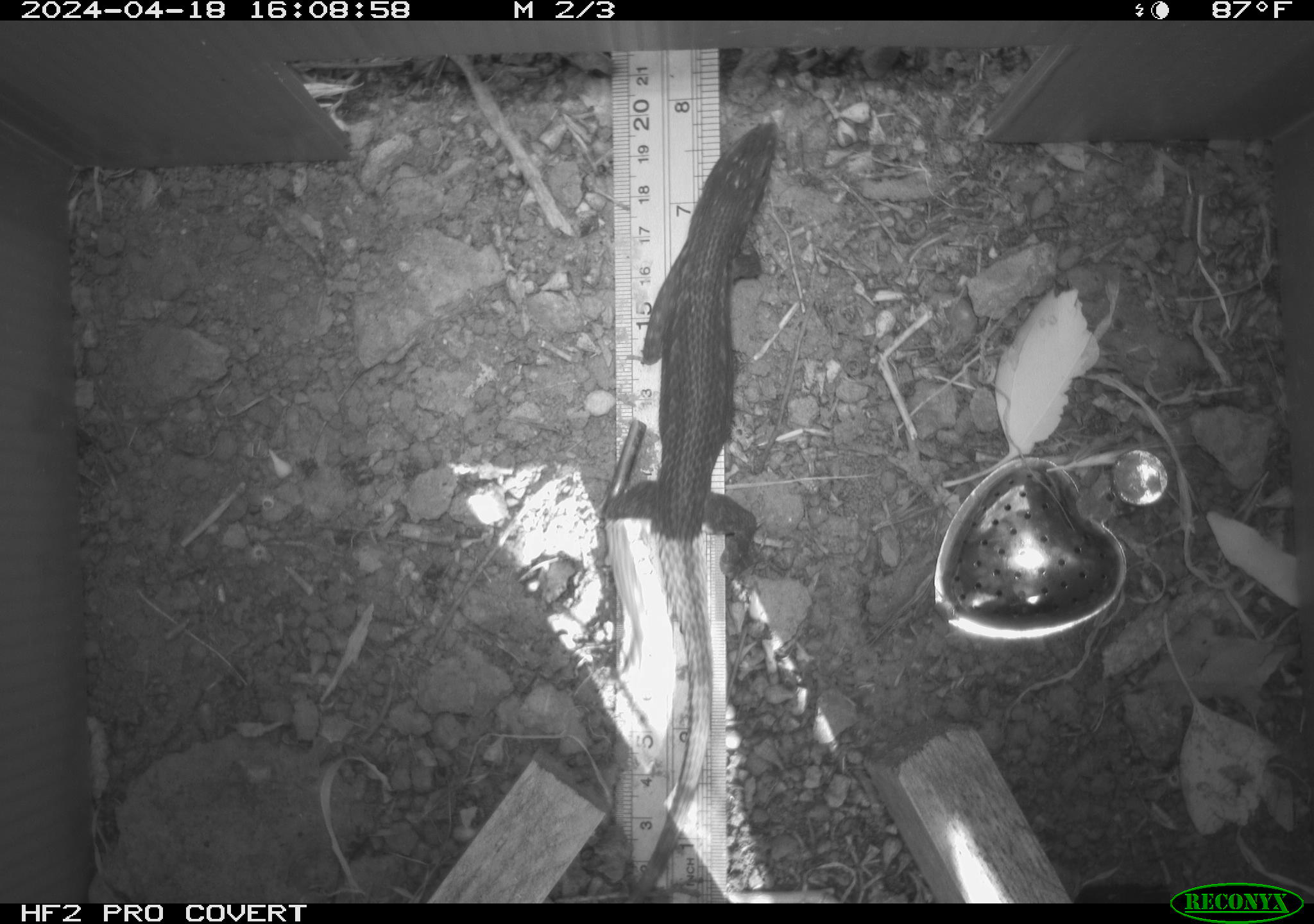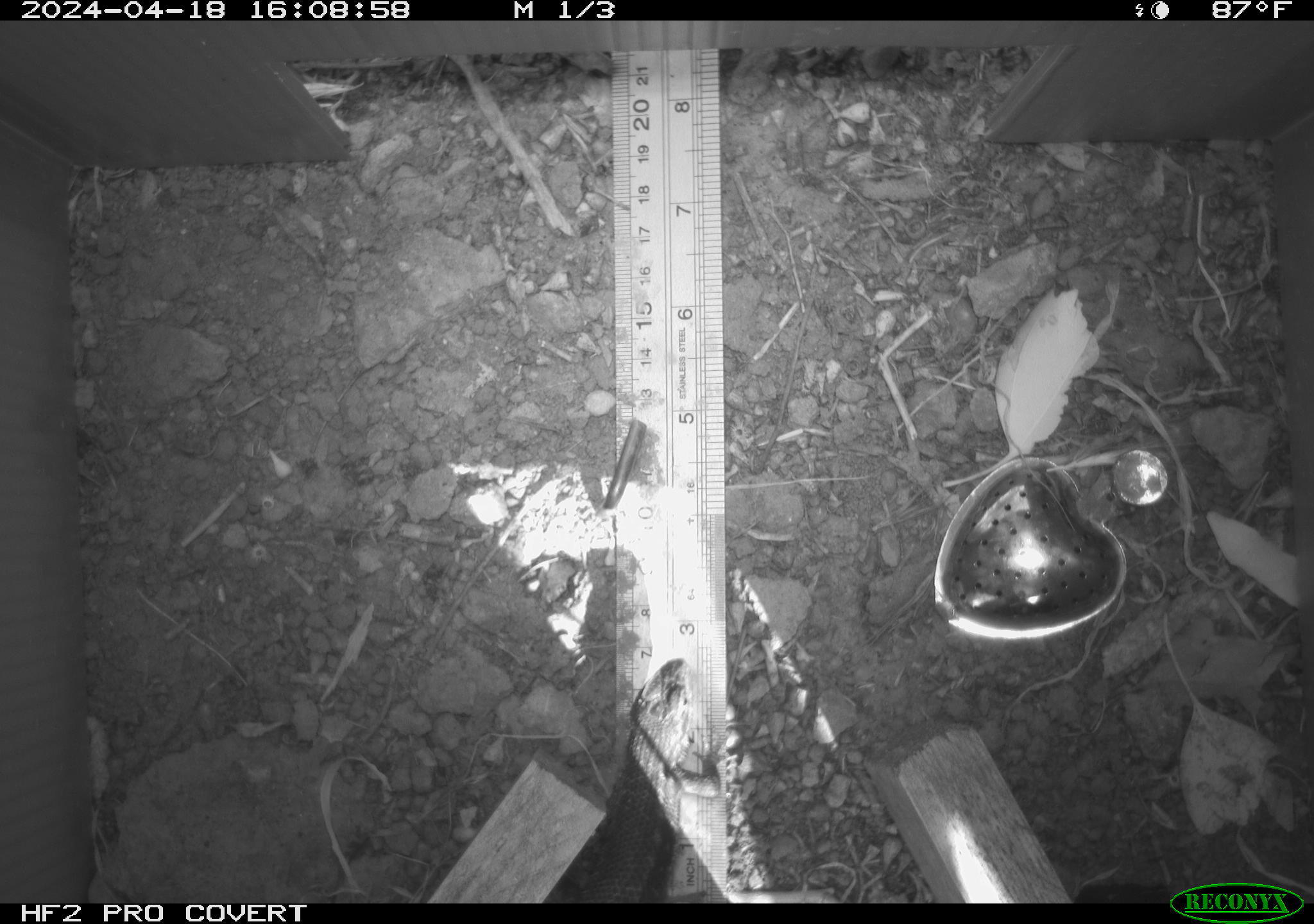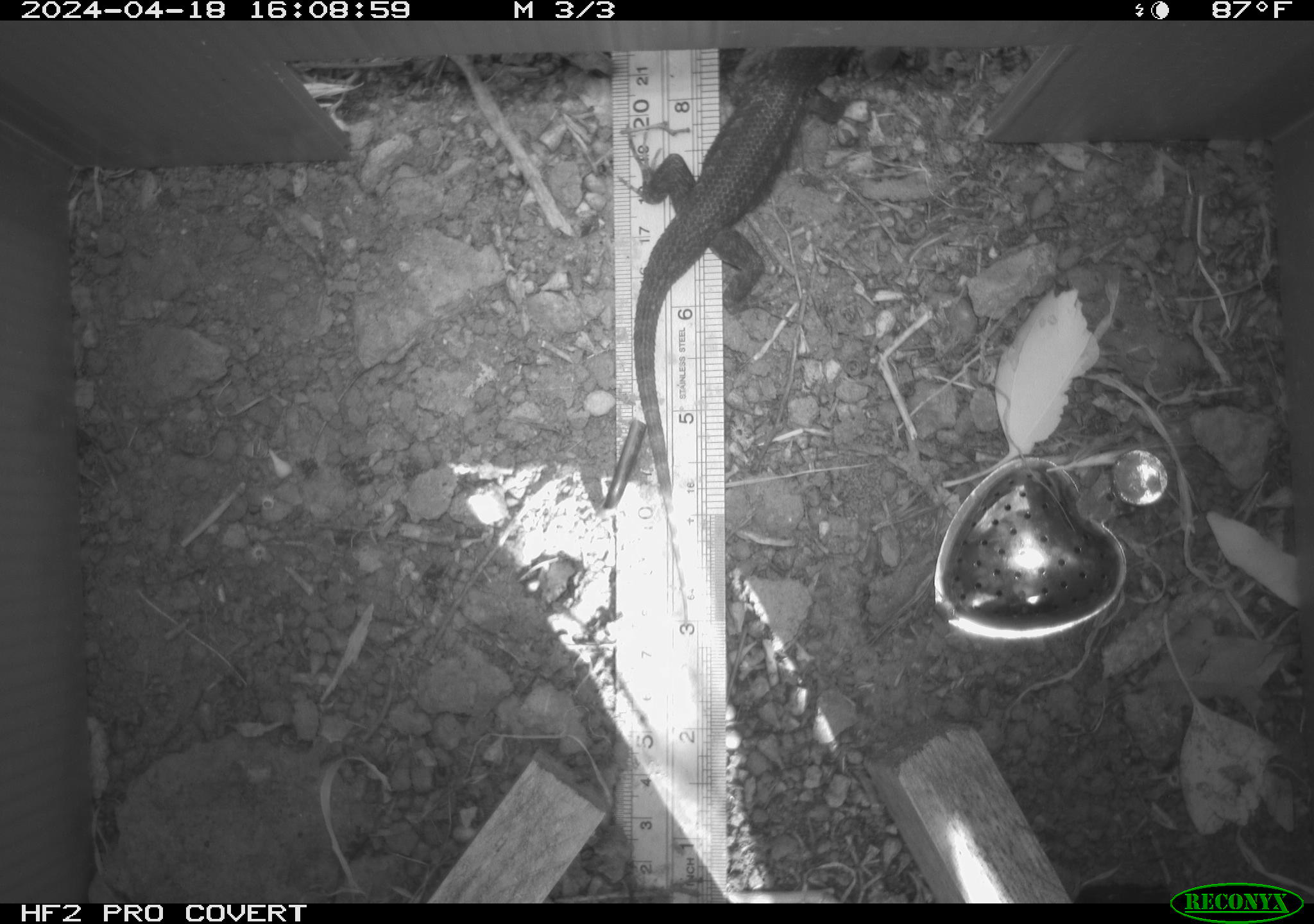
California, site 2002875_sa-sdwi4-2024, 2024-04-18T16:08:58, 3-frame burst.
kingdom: Animalia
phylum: Chordata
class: Reptilia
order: Squamata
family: Phrynosomatidae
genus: Sceloporus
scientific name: Sceloporus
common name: spiny lizards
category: sceloporus species